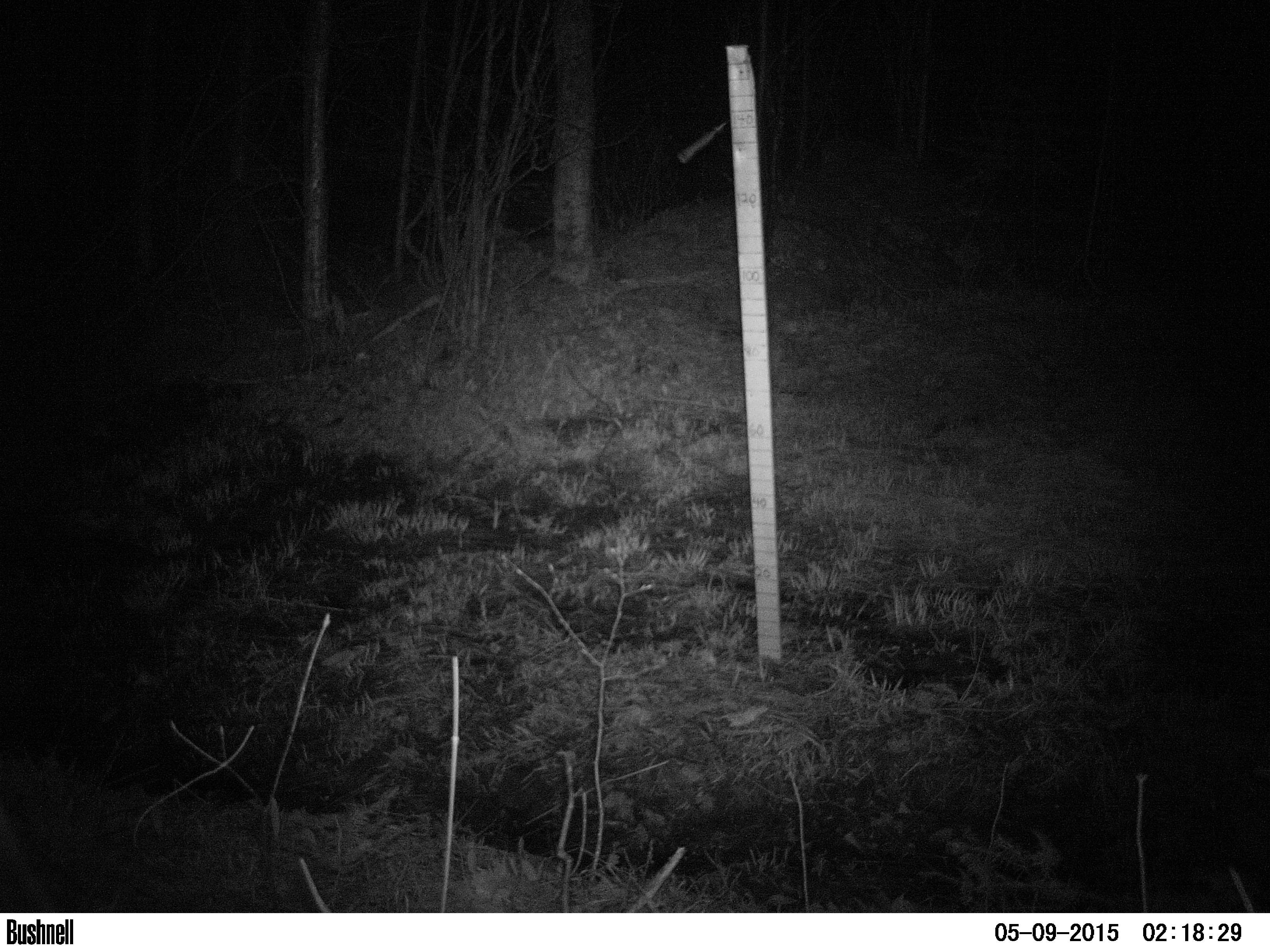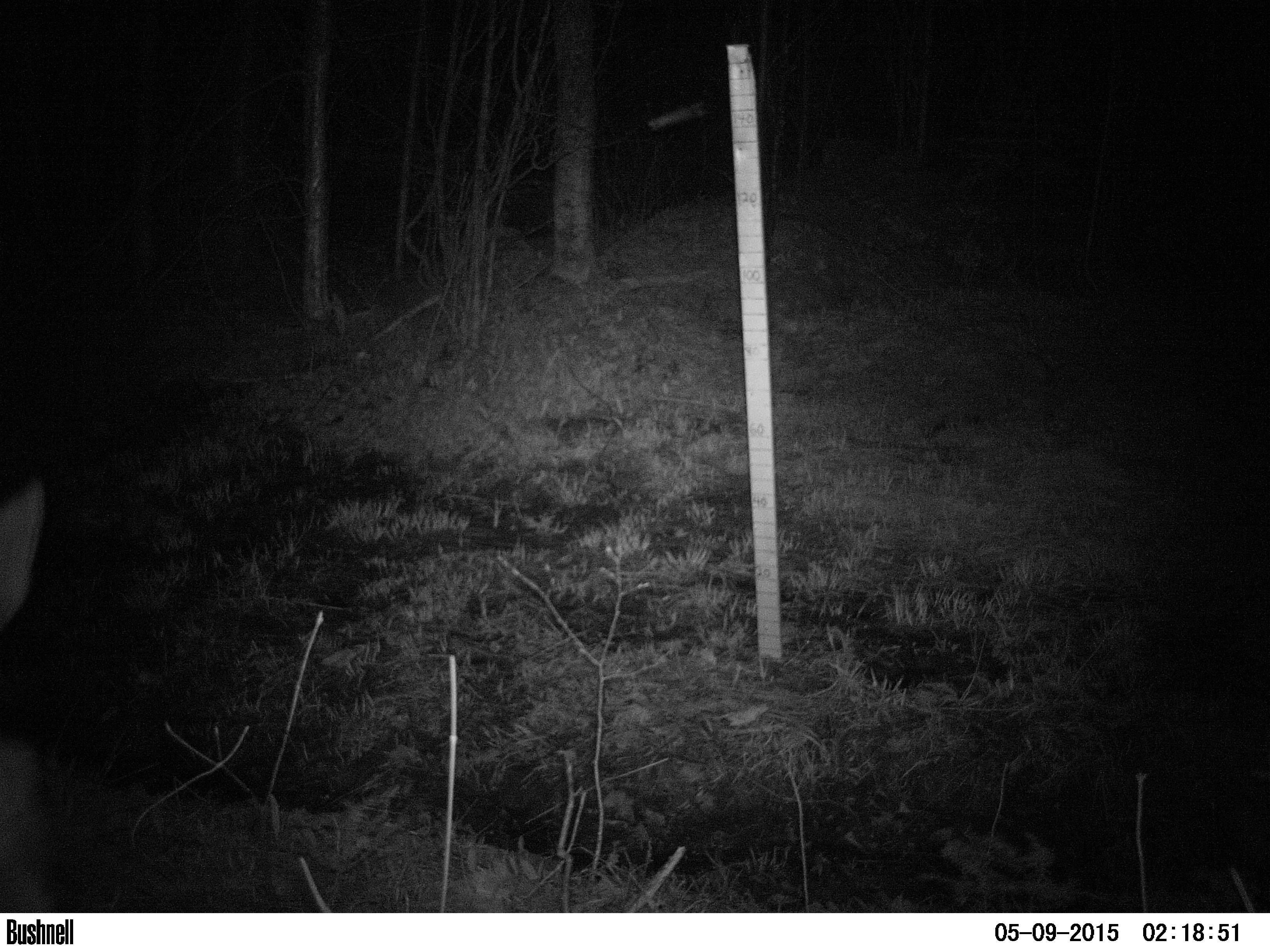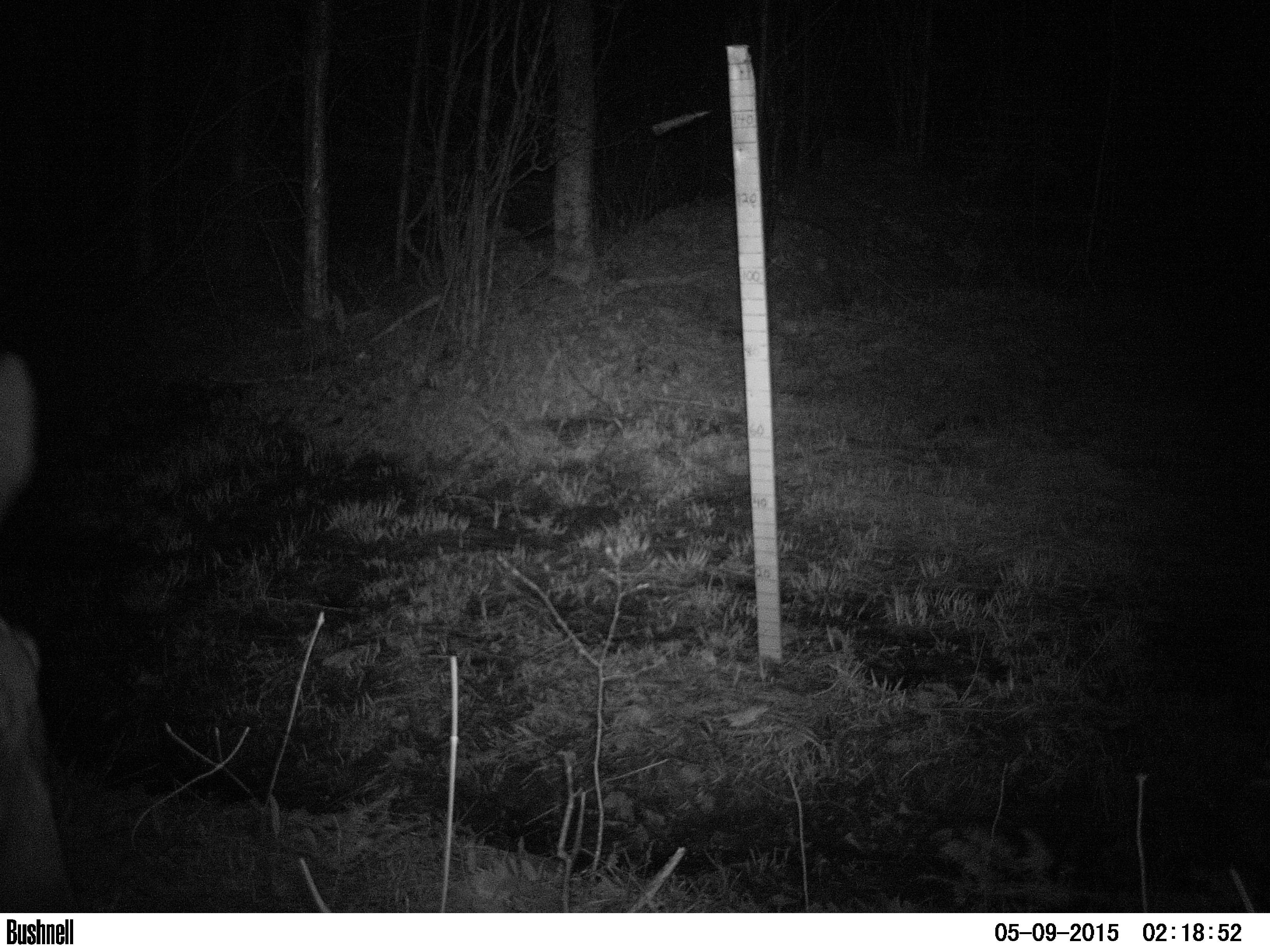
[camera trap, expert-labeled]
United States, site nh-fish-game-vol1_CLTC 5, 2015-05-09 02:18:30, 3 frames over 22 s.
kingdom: Animalia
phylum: Chordata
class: Mammalia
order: Artiodactyla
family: Cervidae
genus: Alces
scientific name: Alces alces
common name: moose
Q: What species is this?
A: Moose (Alces alces).